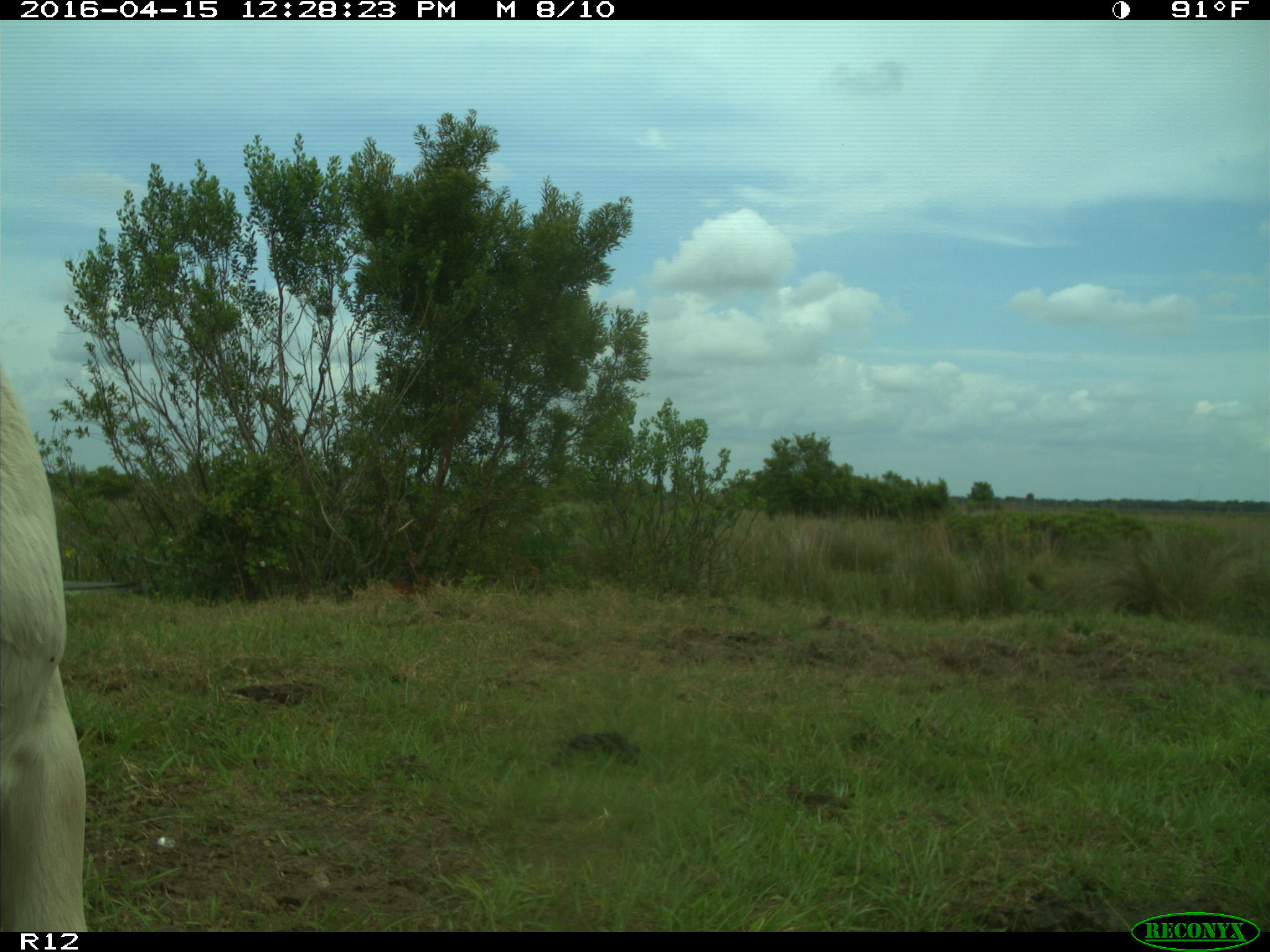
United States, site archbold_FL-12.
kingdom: Animalia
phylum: Chordata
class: Mammalia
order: Artiodactyla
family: Bovidae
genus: Bos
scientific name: Bos taurus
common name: domestic cow